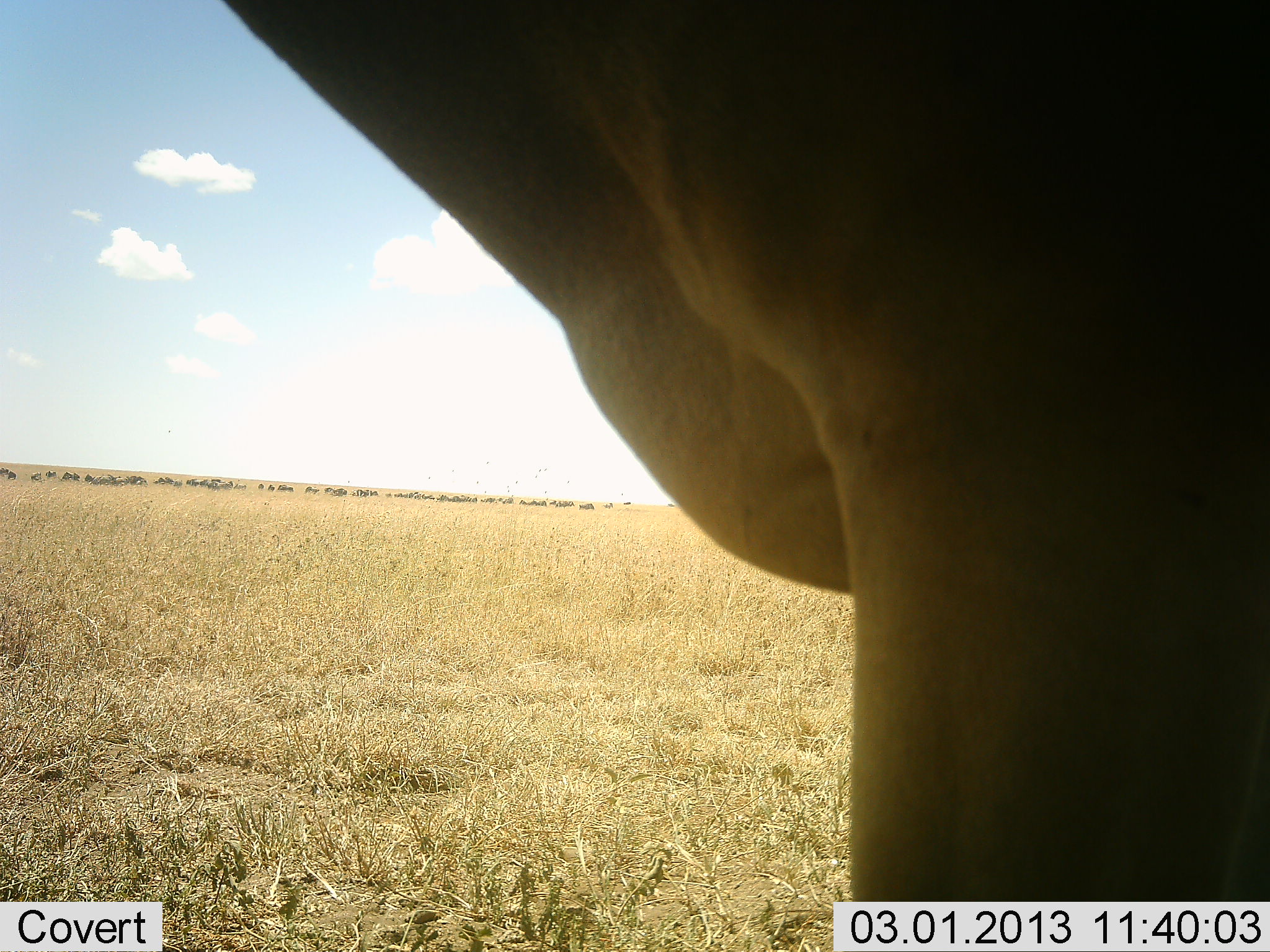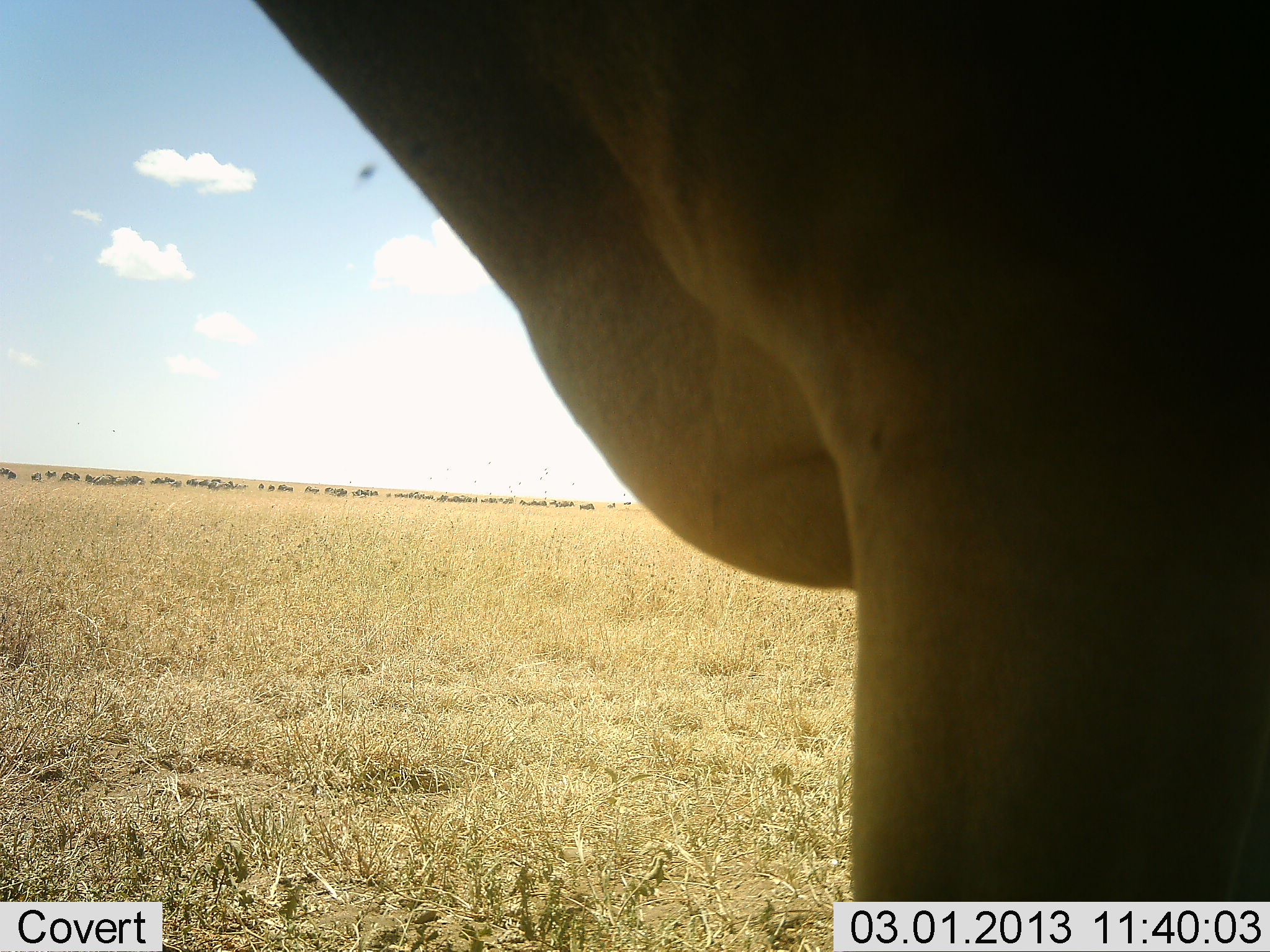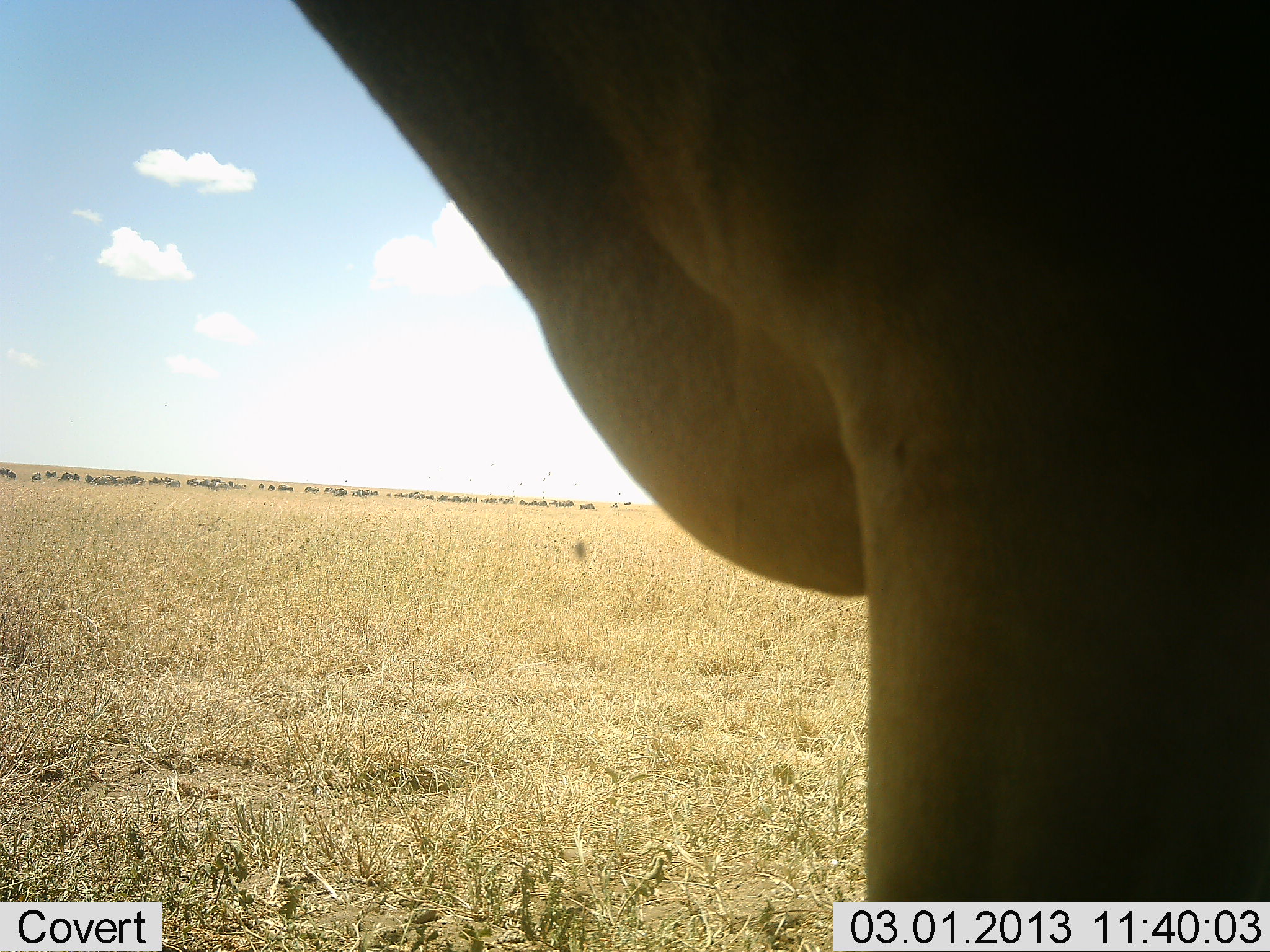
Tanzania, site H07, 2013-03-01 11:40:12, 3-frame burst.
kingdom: Animalia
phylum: Chordata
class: Mammalia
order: Artiodactyla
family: Bovidae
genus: Alcelaphus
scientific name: Alcelaphus buselaphus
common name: hartebeest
Hartebeest (Alcelaphus buselaphus), count 1. Behavior (volunteer vote fractions): standing 100%, resting 0%, moving 0%, interacting 0%. Young present (vote fraction): 0%. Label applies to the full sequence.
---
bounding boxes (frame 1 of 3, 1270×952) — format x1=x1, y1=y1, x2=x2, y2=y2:
animal: x1=221, y1=0, x2=1269, y2=949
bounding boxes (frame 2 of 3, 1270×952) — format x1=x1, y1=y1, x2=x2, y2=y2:
animal: x1=252, y1=0, x2=1270, y2=952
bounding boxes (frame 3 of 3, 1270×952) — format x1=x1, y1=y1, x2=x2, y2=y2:
animal: x1=291, y1=0, x2=1270, y2=952